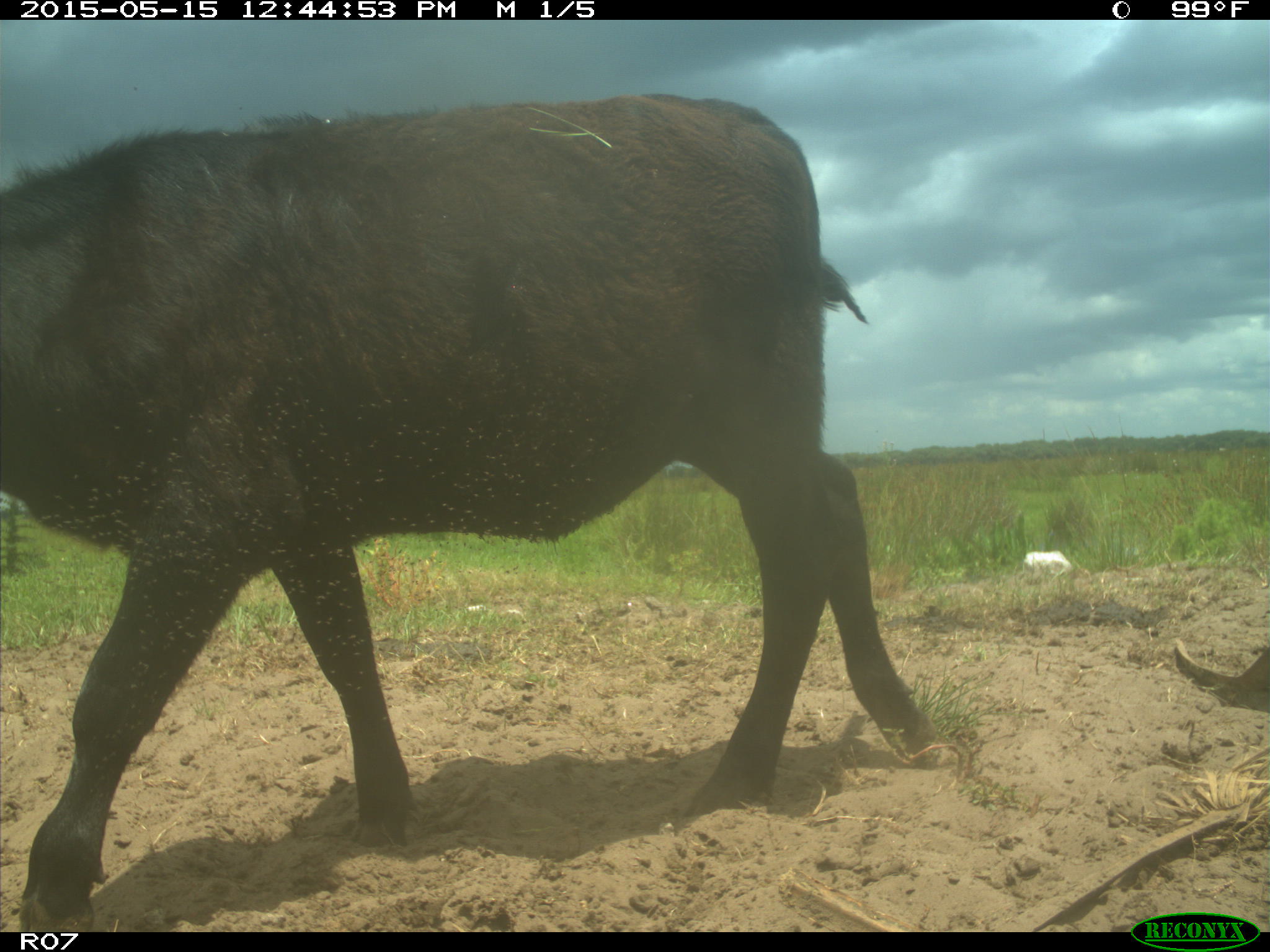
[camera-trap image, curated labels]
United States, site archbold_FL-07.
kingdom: Animalia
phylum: Chordata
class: Mammalia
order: Artiodactyla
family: Bovidae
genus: Bos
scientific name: Bos taurus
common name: domestic cow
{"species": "Bos taurus (domestic cow)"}